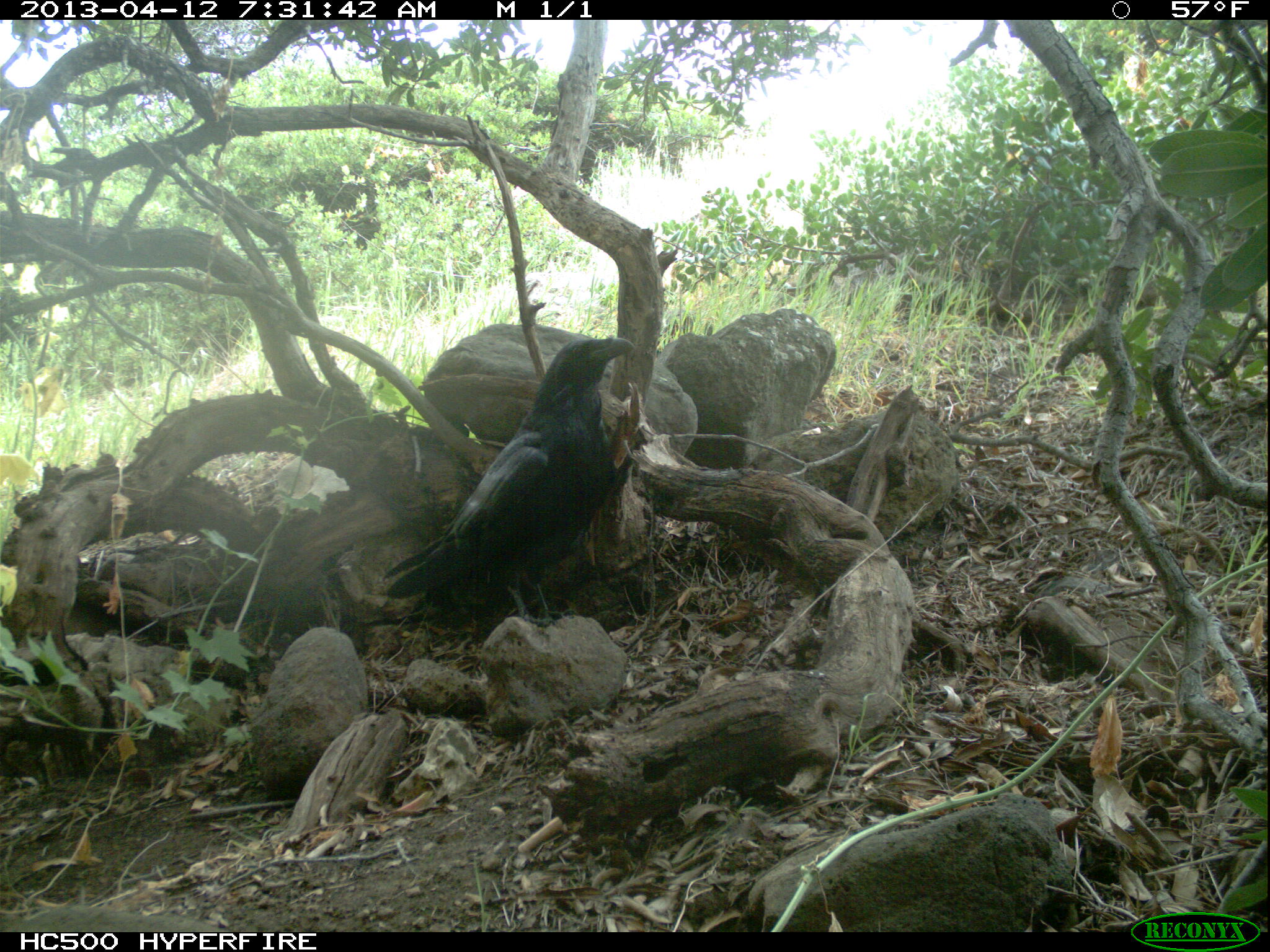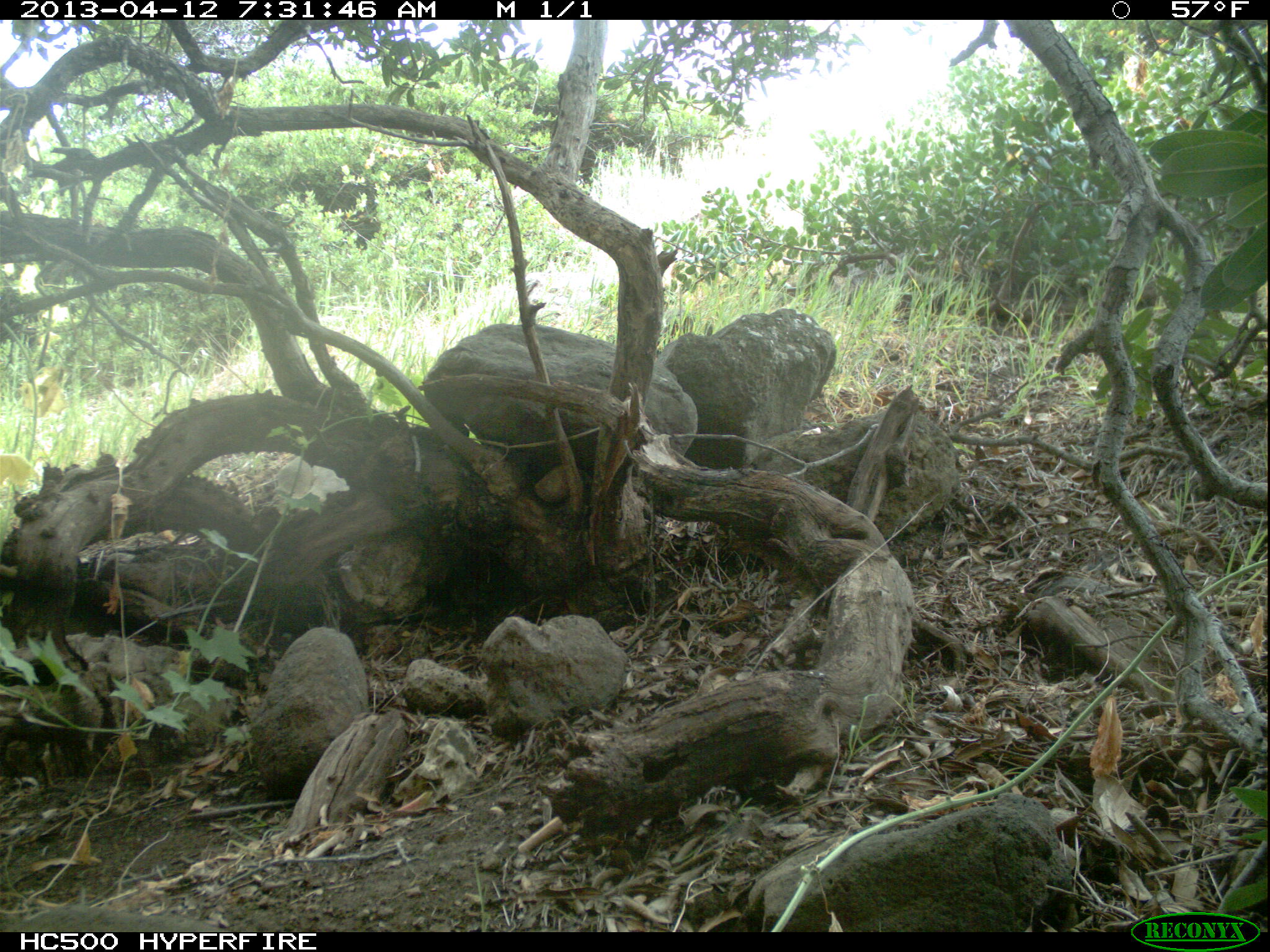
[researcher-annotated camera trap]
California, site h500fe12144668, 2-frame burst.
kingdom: Animalia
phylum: Chordata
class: Aves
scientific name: Aves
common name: bird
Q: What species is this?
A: Bird (Aves).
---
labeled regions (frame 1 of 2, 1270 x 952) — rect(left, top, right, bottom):
bird: rect(380, 335, 633, 625)